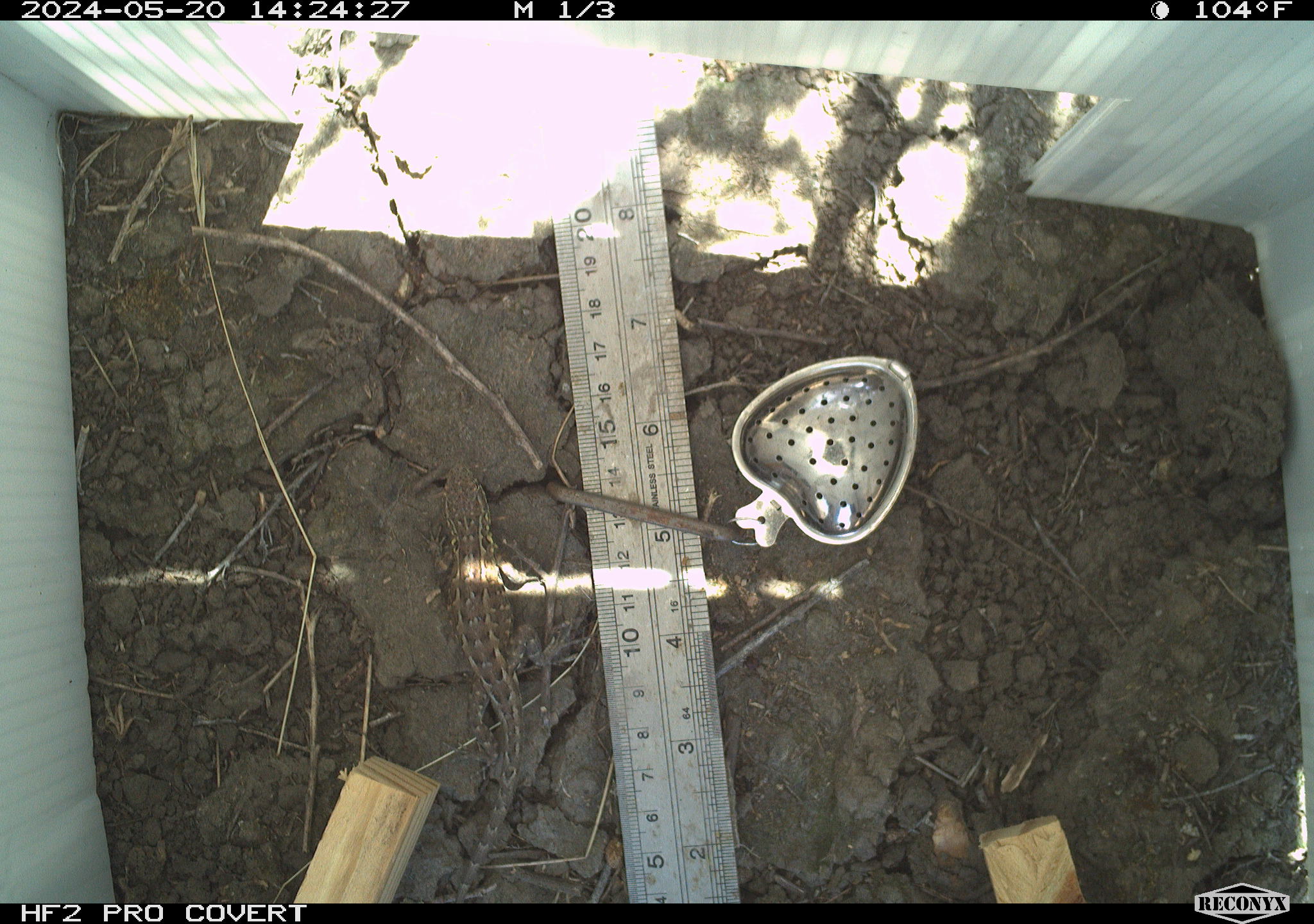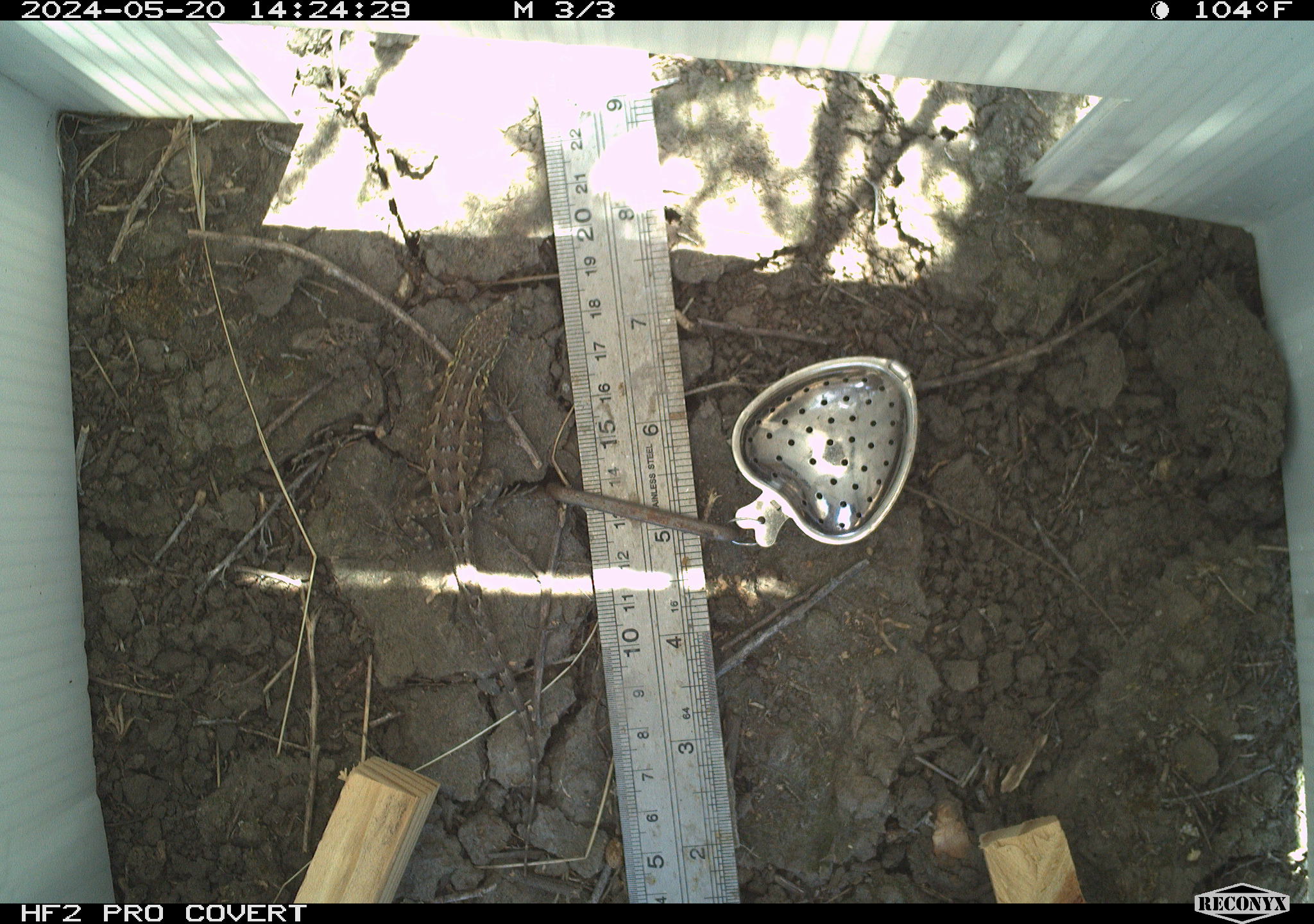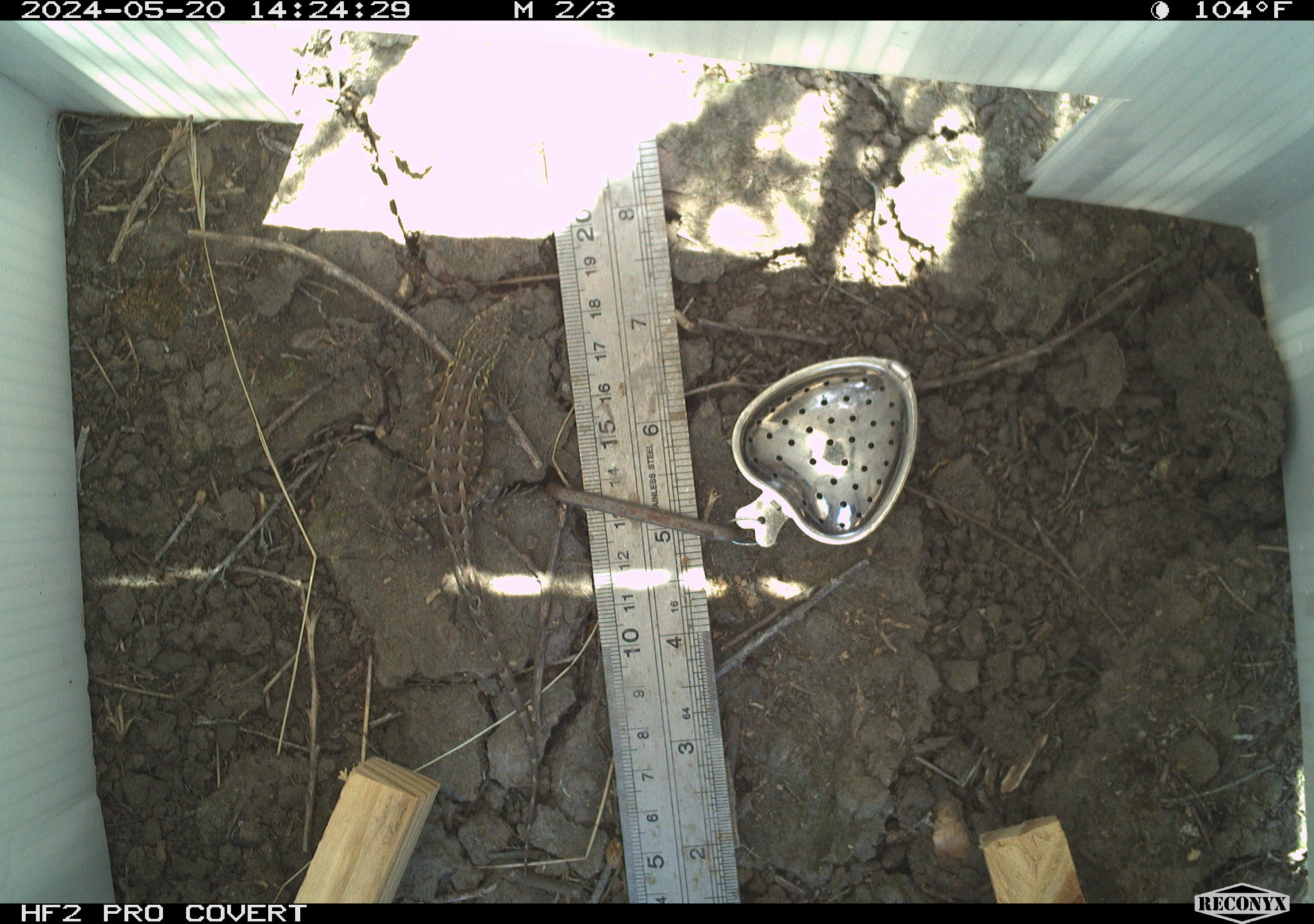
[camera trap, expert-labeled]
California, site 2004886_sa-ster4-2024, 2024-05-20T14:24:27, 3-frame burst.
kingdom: Animalia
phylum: Chordata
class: Reptilia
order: Squamata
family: Phrynosomatidae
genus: Uta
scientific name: Uta stansburiana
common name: common side-blotched lizard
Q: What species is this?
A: Common side-blotched lizard (Uta stansburiana).